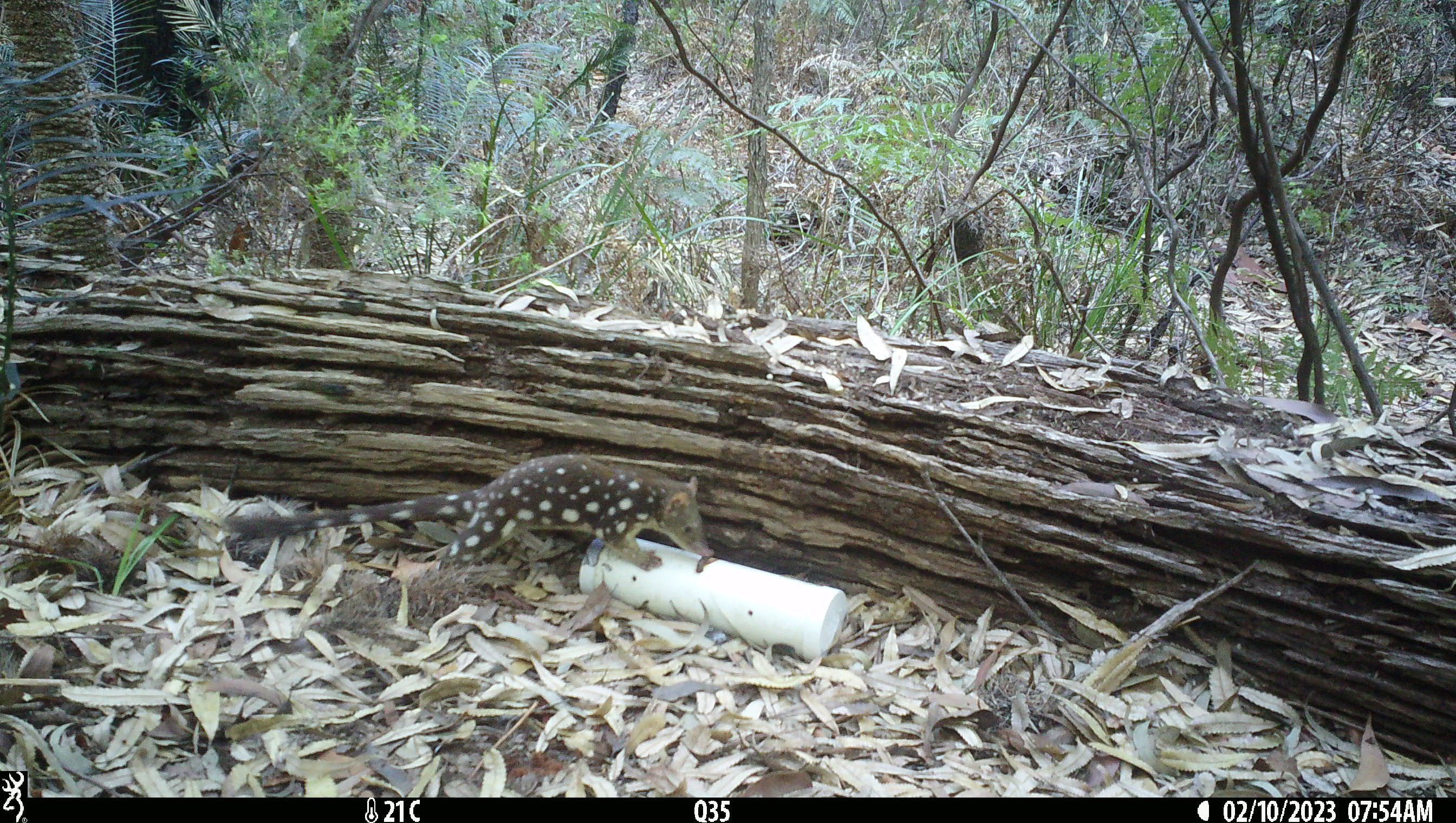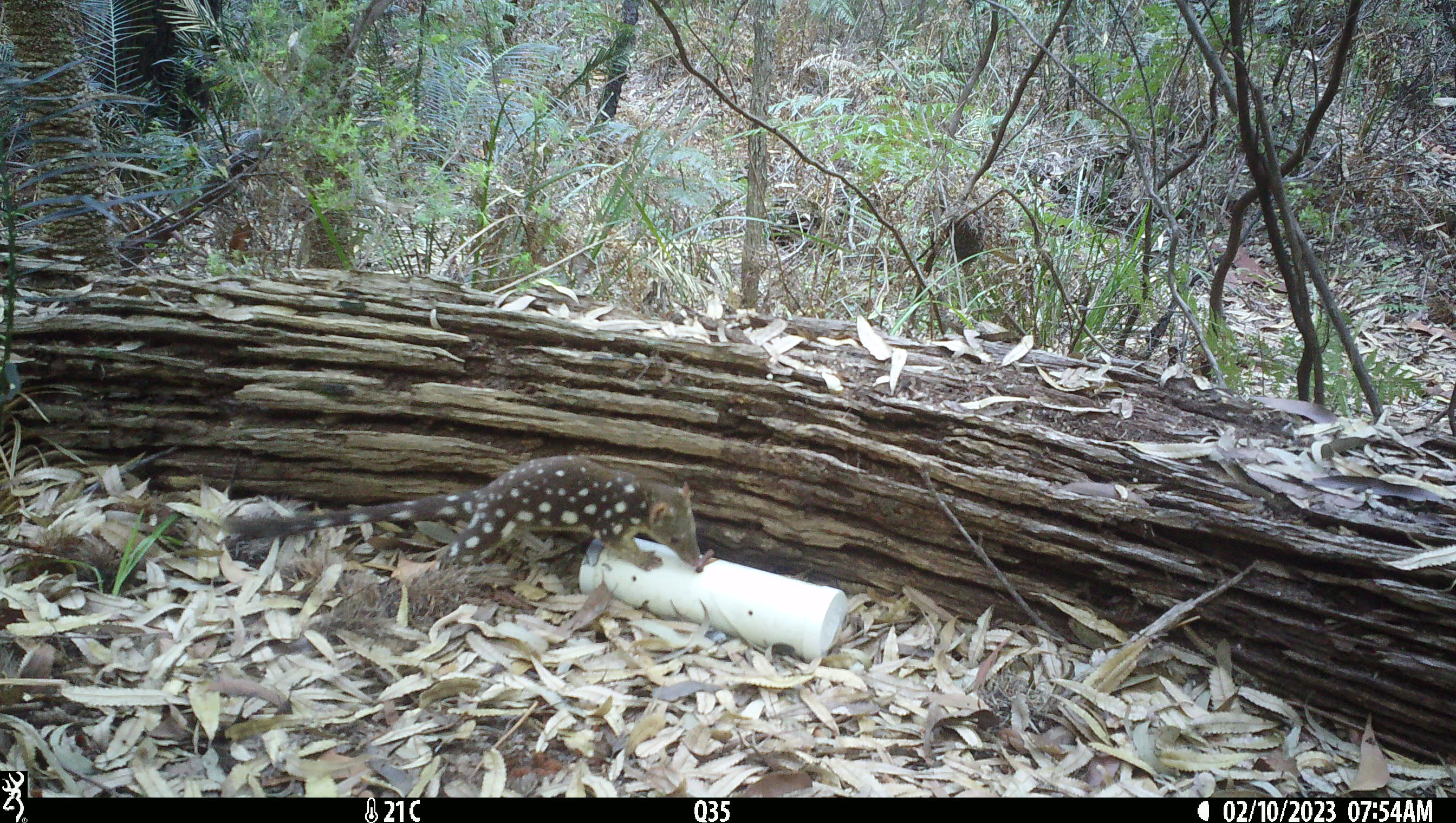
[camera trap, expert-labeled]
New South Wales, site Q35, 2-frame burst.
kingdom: Animalia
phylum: Chordata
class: Mammalia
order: Dasyuromorphia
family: Dasyuridae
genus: Dasyurus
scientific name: Dasyurus maculatus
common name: spotted-tailed quoll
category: quoll